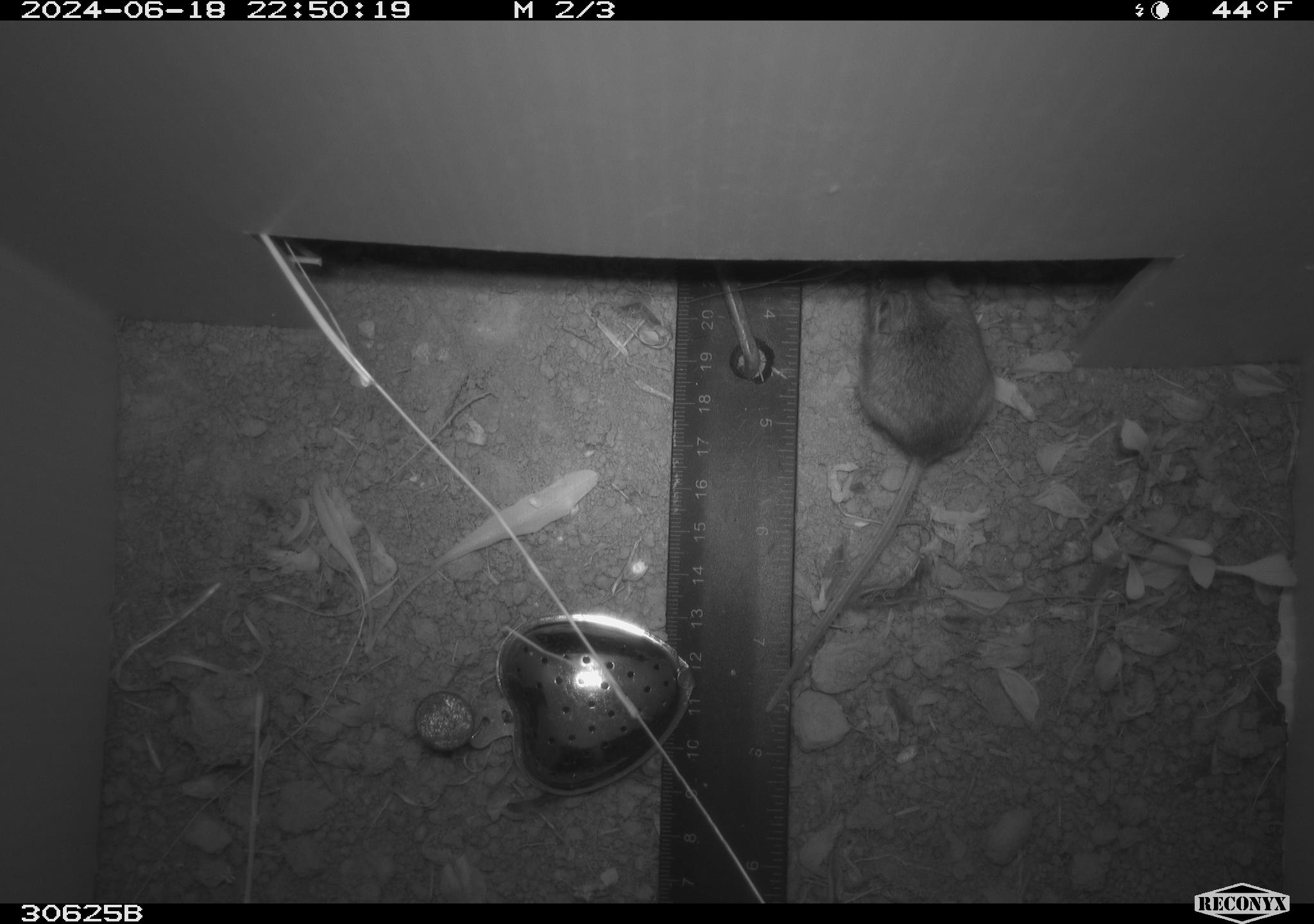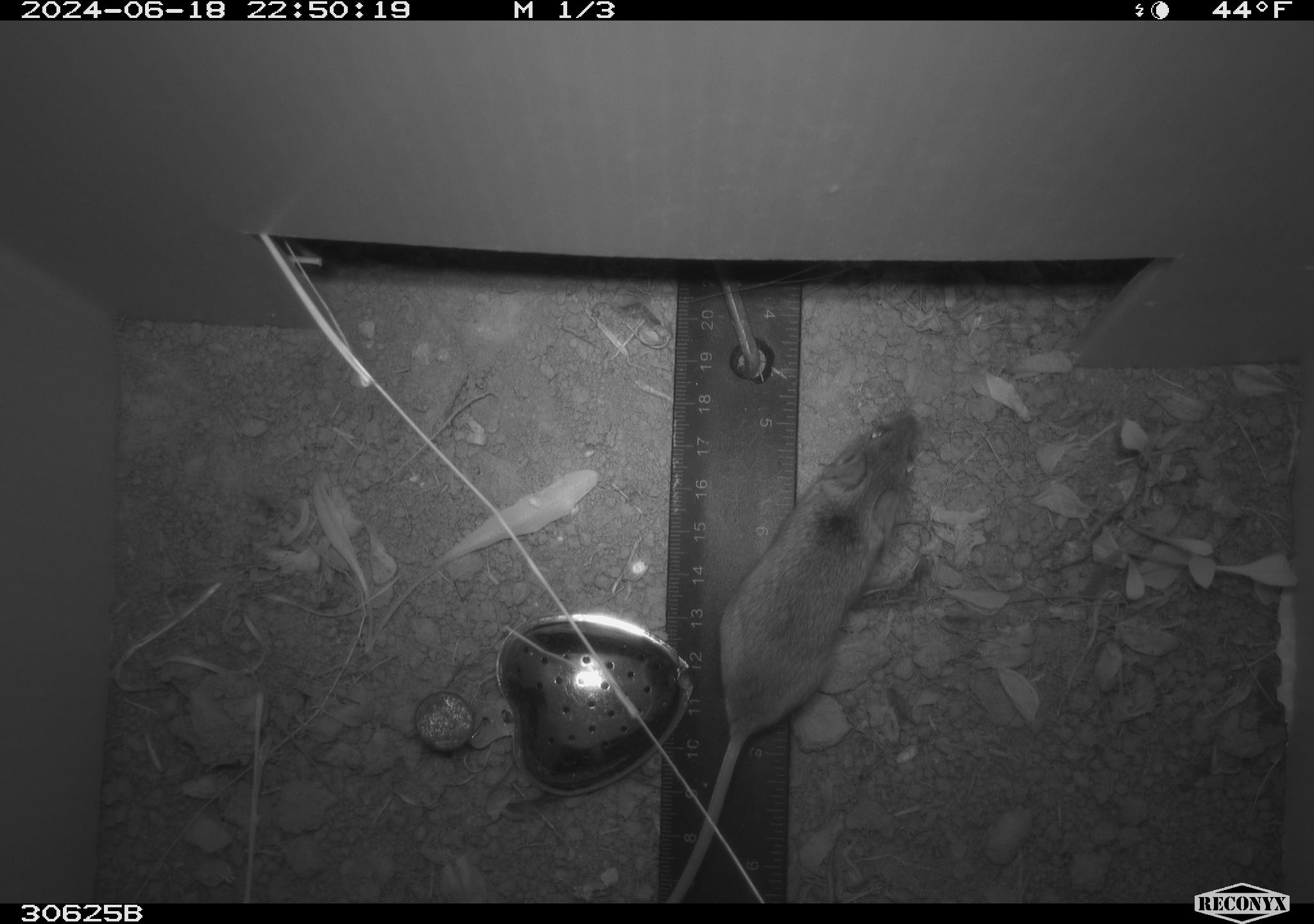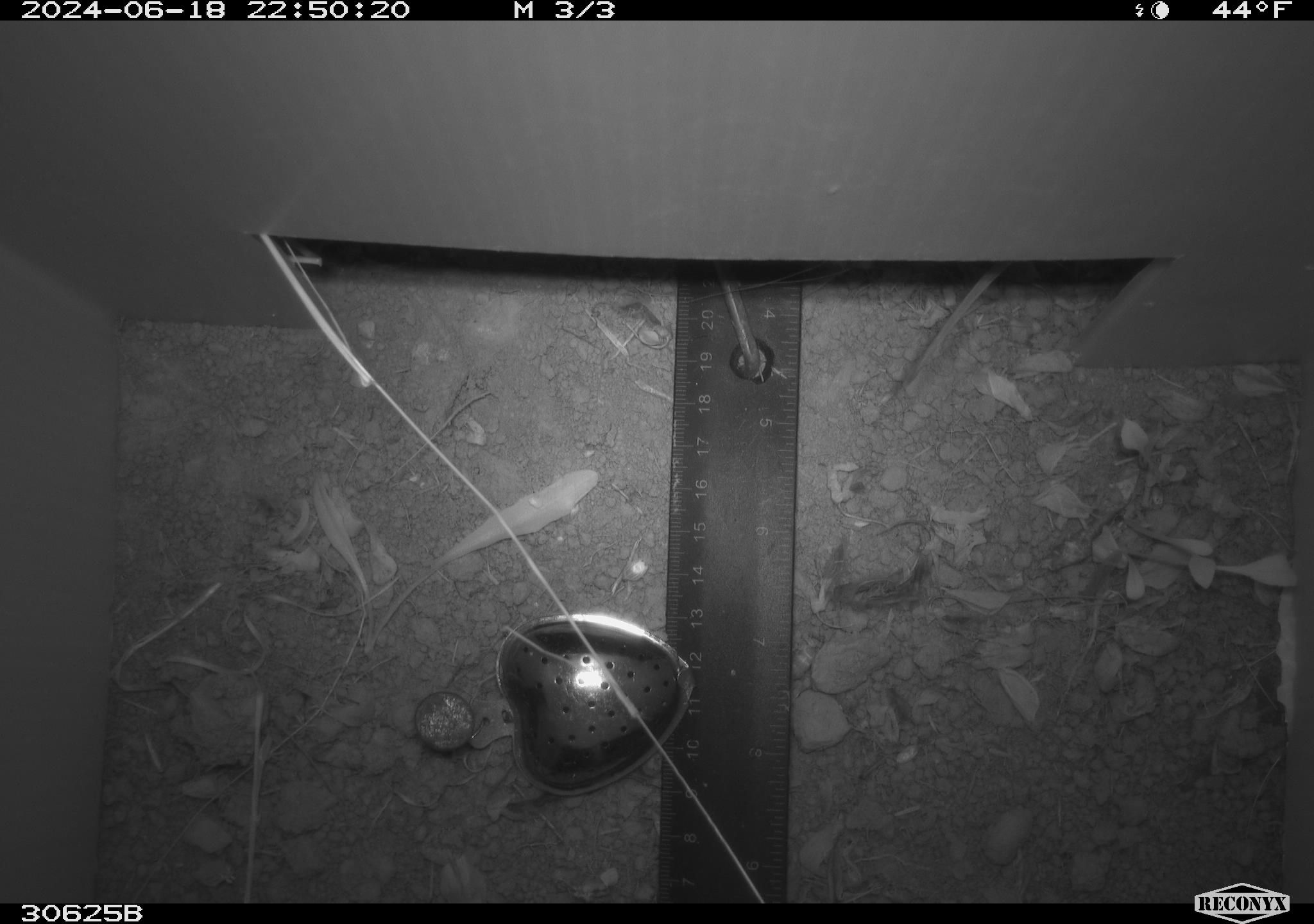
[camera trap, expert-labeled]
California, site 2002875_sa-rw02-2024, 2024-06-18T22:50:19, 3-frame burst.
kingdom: Animalia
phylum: Chordata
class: Mammalia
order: Rodentia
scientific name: Rodentia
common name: mouse species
Mouse species (Rodentia).